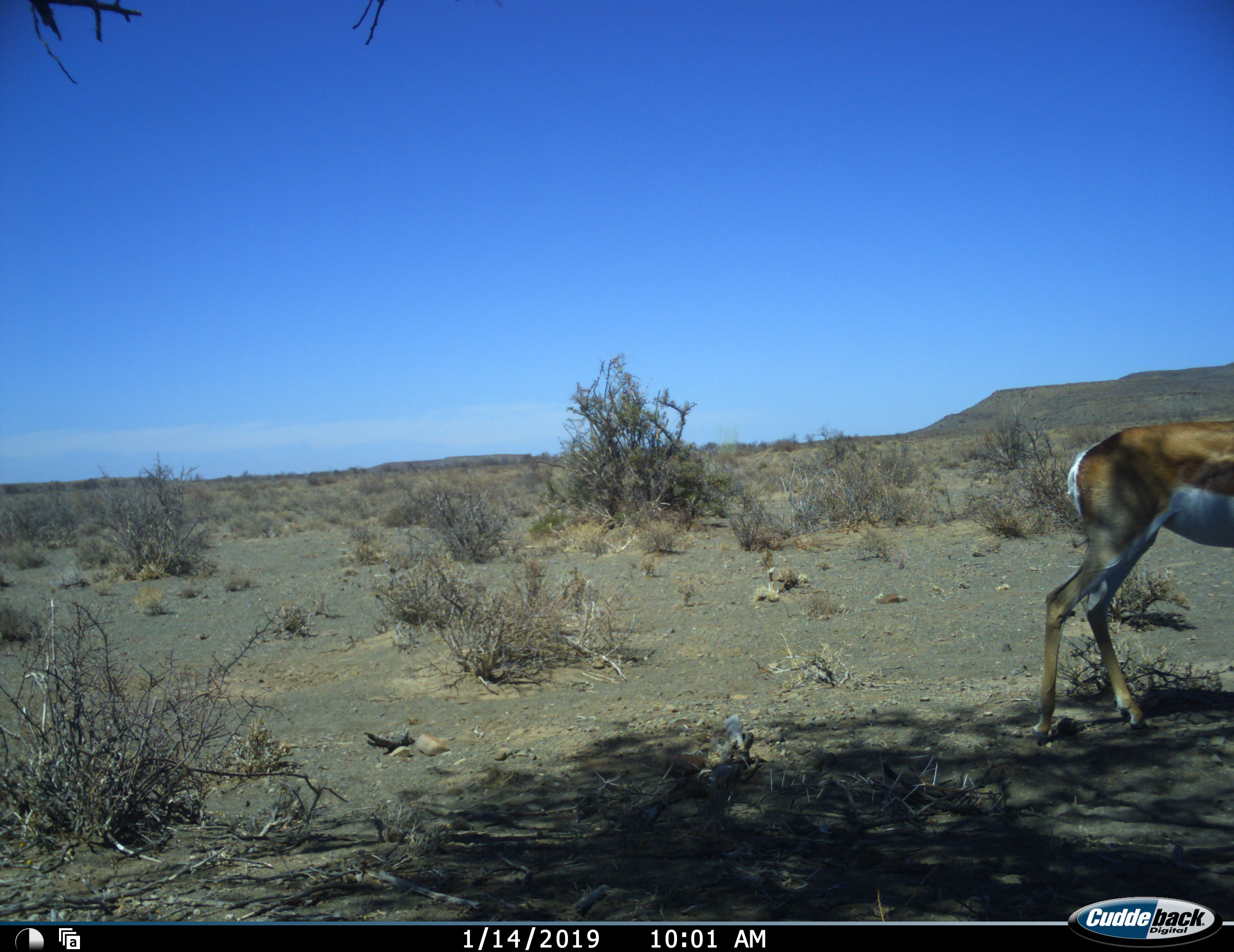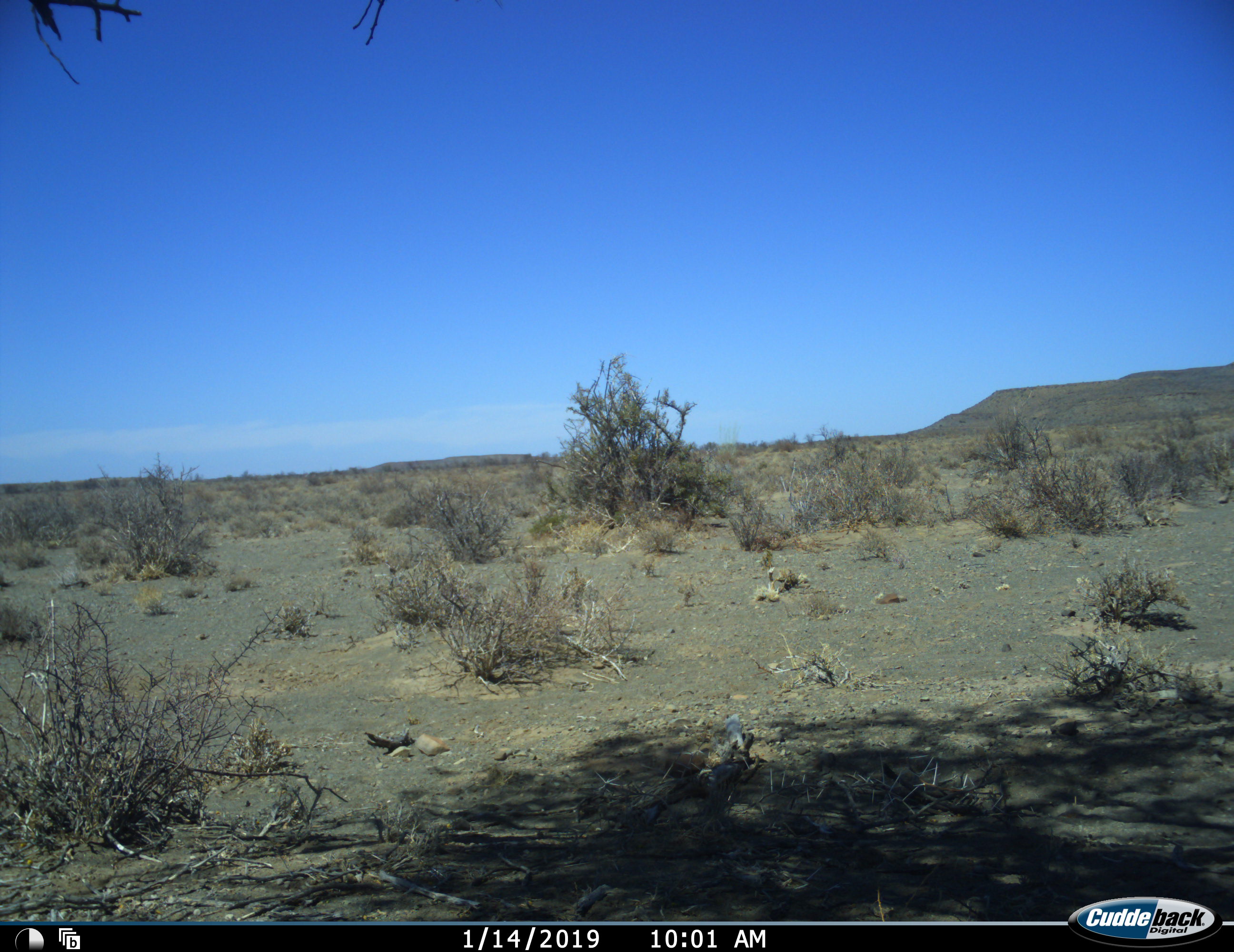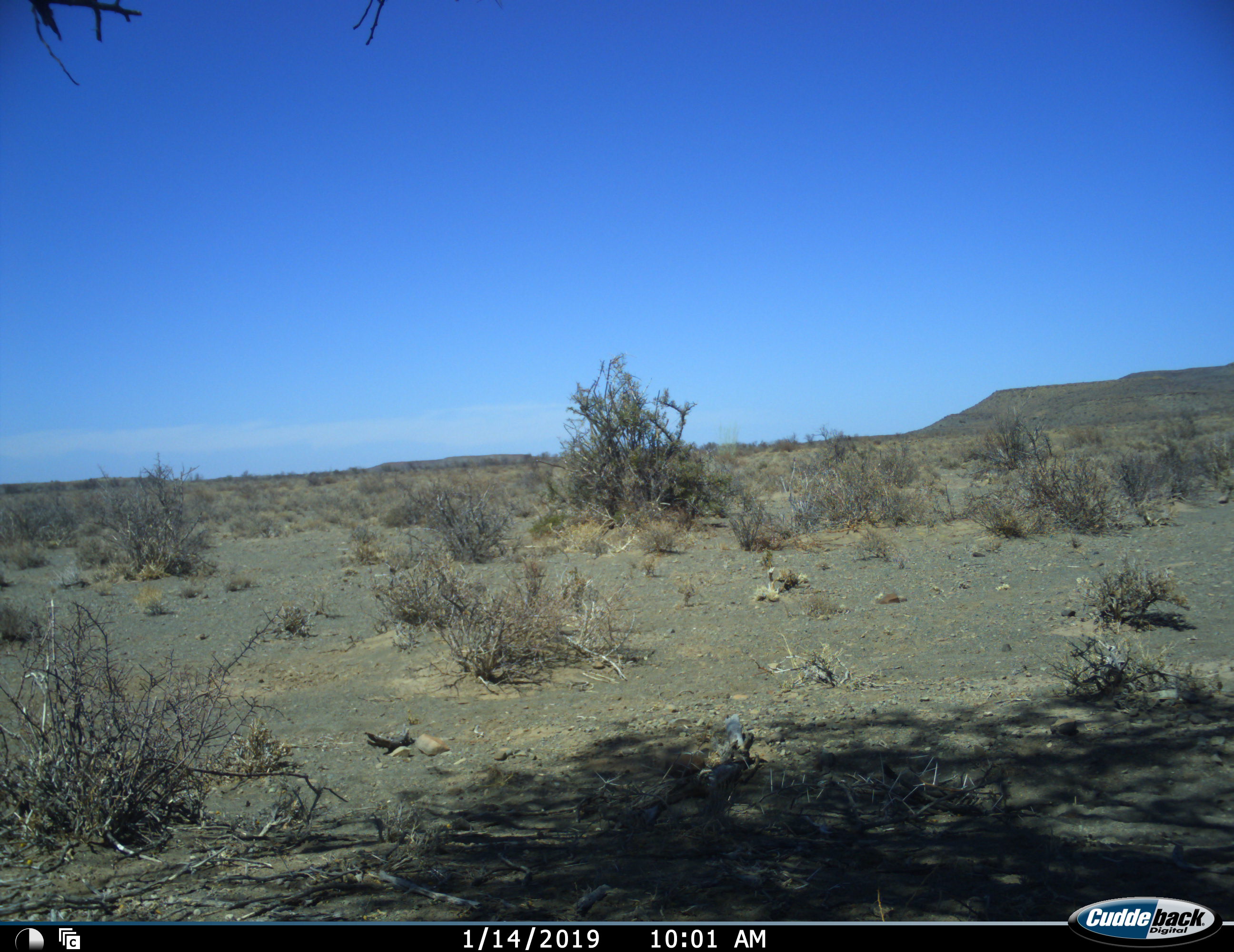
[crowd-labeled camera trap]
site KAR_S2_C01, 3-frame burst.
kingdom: Animalia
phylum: Chordata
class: Mammalia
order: Artiodactyla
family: Bovidae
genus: Antidorcas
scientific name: Antidorcas marsupialis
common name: springbok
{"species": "springbok (Antidorcas marsupialis)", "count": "1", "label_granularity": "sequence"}